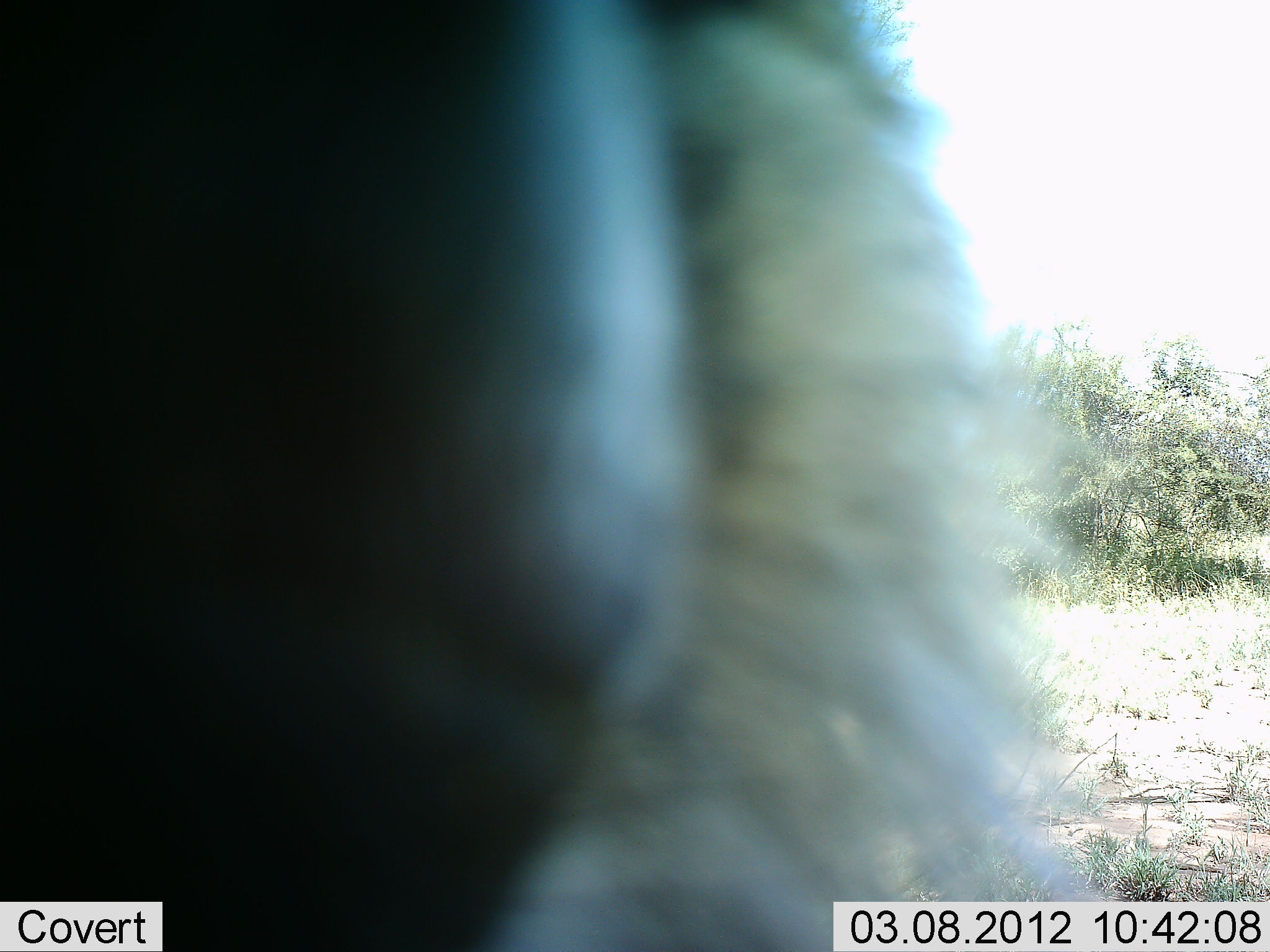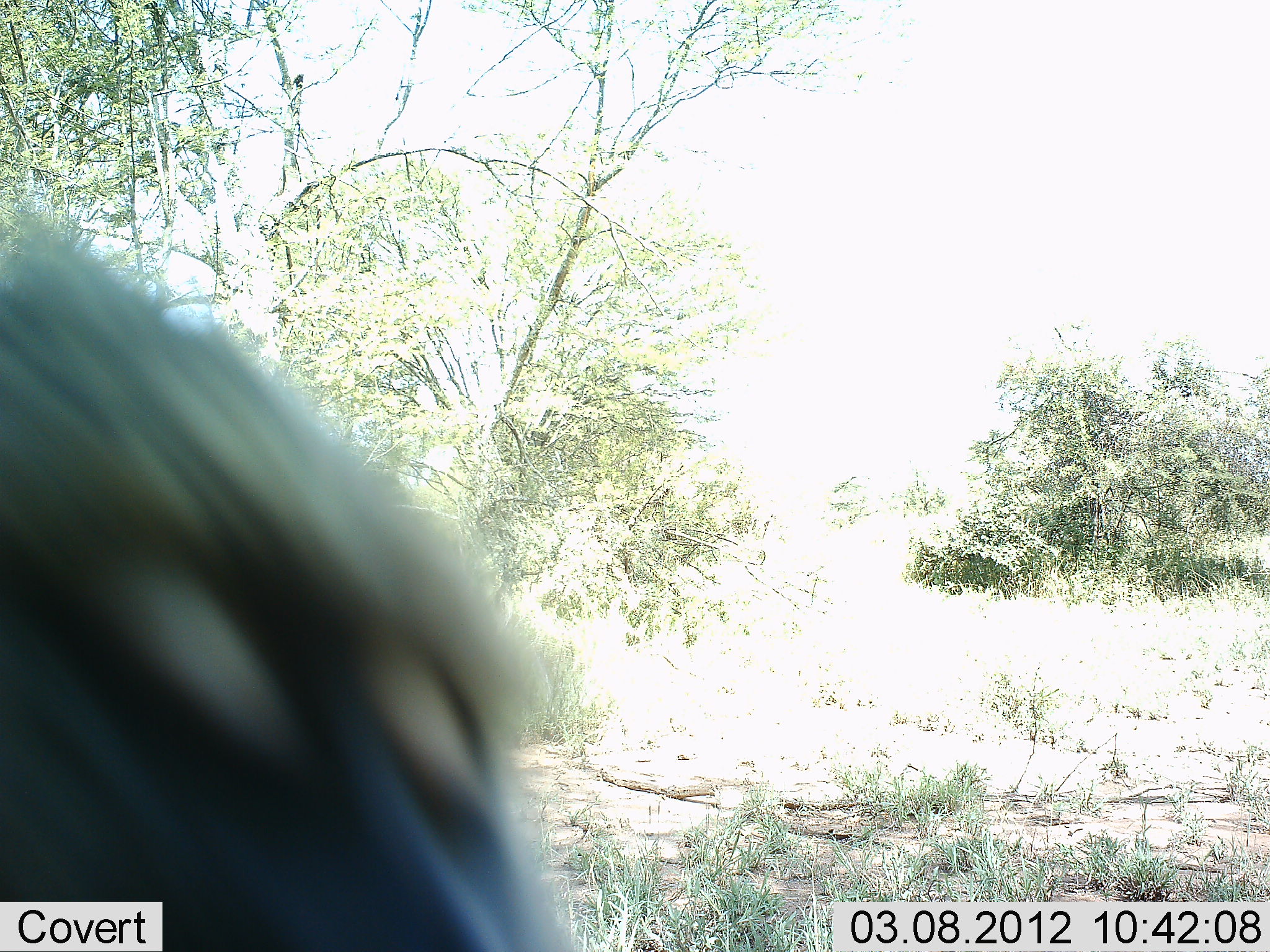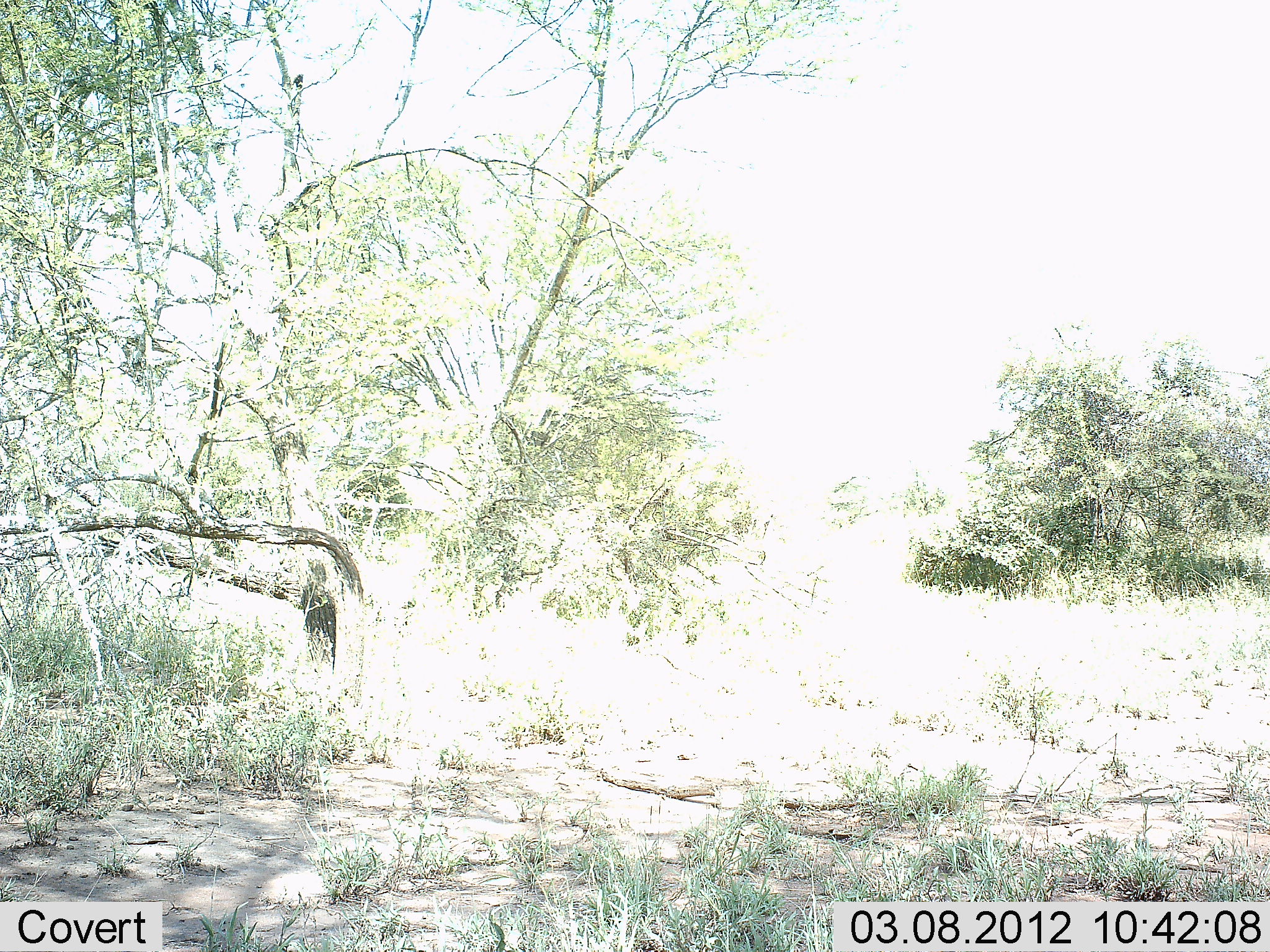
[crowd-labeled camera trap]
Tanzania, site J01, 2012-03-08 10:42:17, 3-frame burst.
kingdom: Animalia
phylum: Chordata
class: Mammalia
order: Primates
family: Cercopithecidae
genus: Papio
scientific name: Papio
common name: baboon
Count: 1.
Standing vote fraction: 38%.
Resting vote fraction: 0%.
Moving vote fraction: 50%.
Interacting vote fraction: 12%.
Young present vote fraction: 0%.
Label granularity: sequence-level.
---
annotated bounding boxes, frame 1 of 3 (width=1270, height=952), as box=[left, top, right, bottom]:
animal: box=[0, 0, 1106, 951]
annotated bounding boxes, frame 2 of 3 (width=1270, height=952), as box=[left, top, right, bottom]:
animal: box=[0, 200, 594, 952]